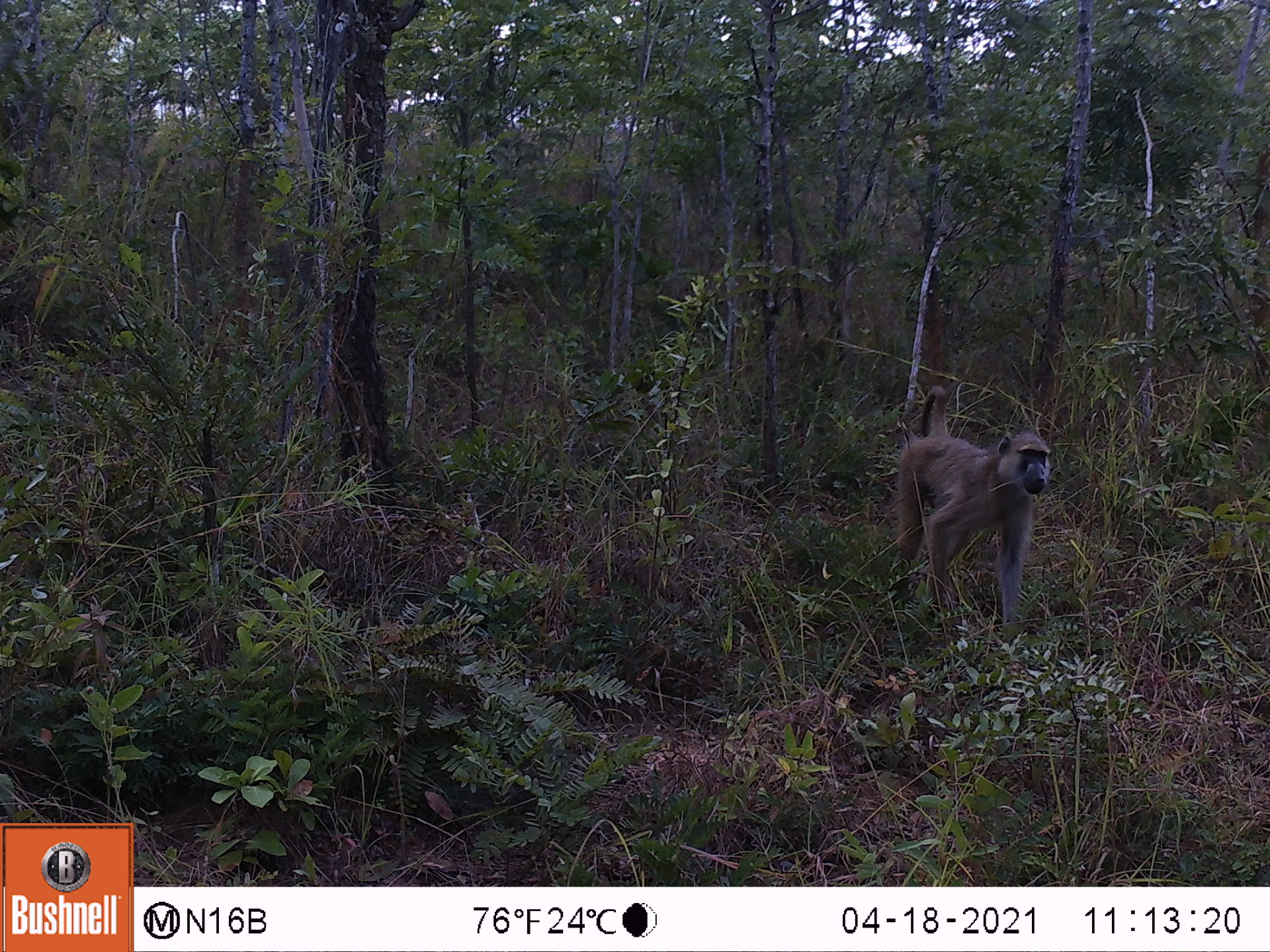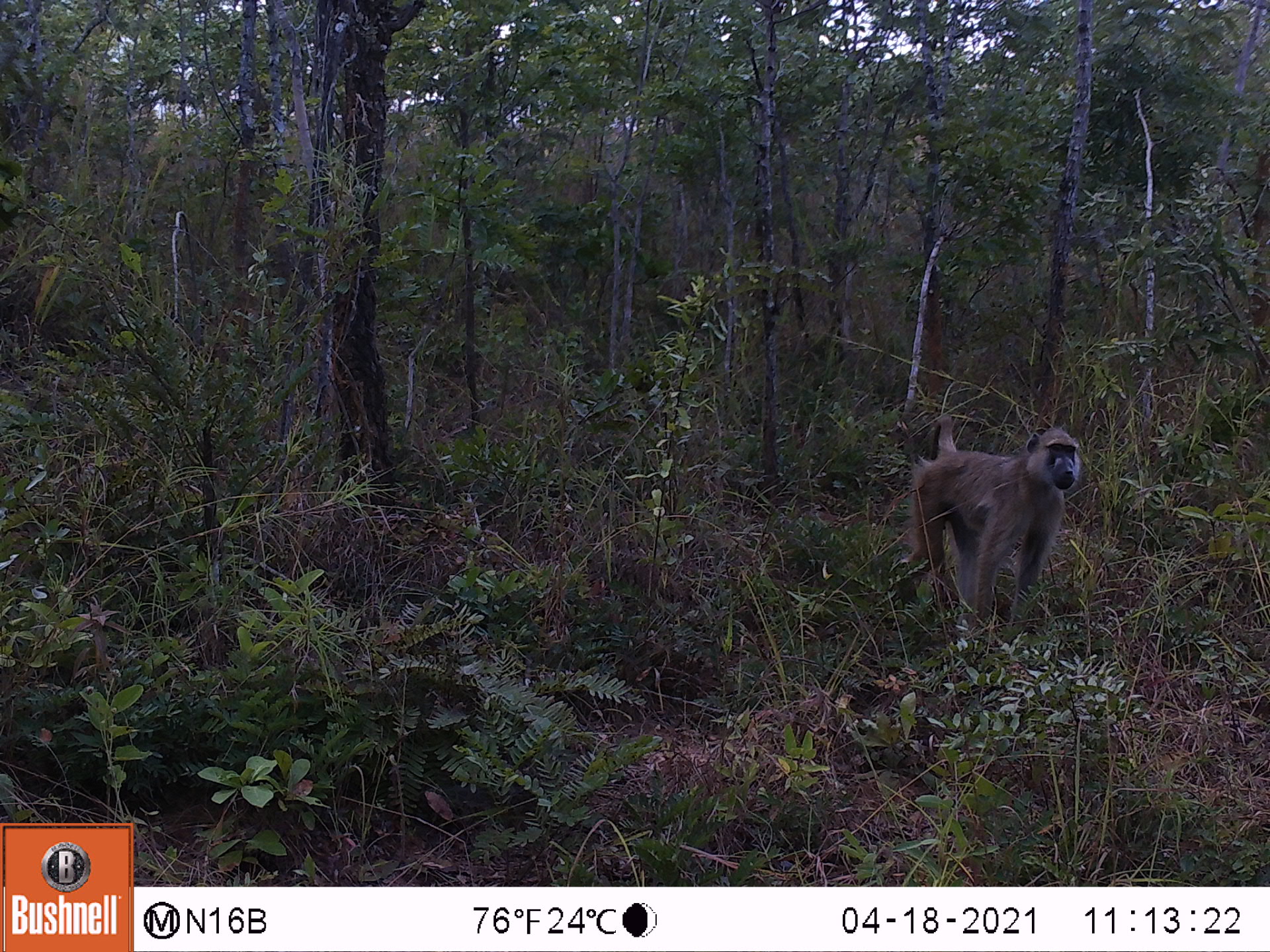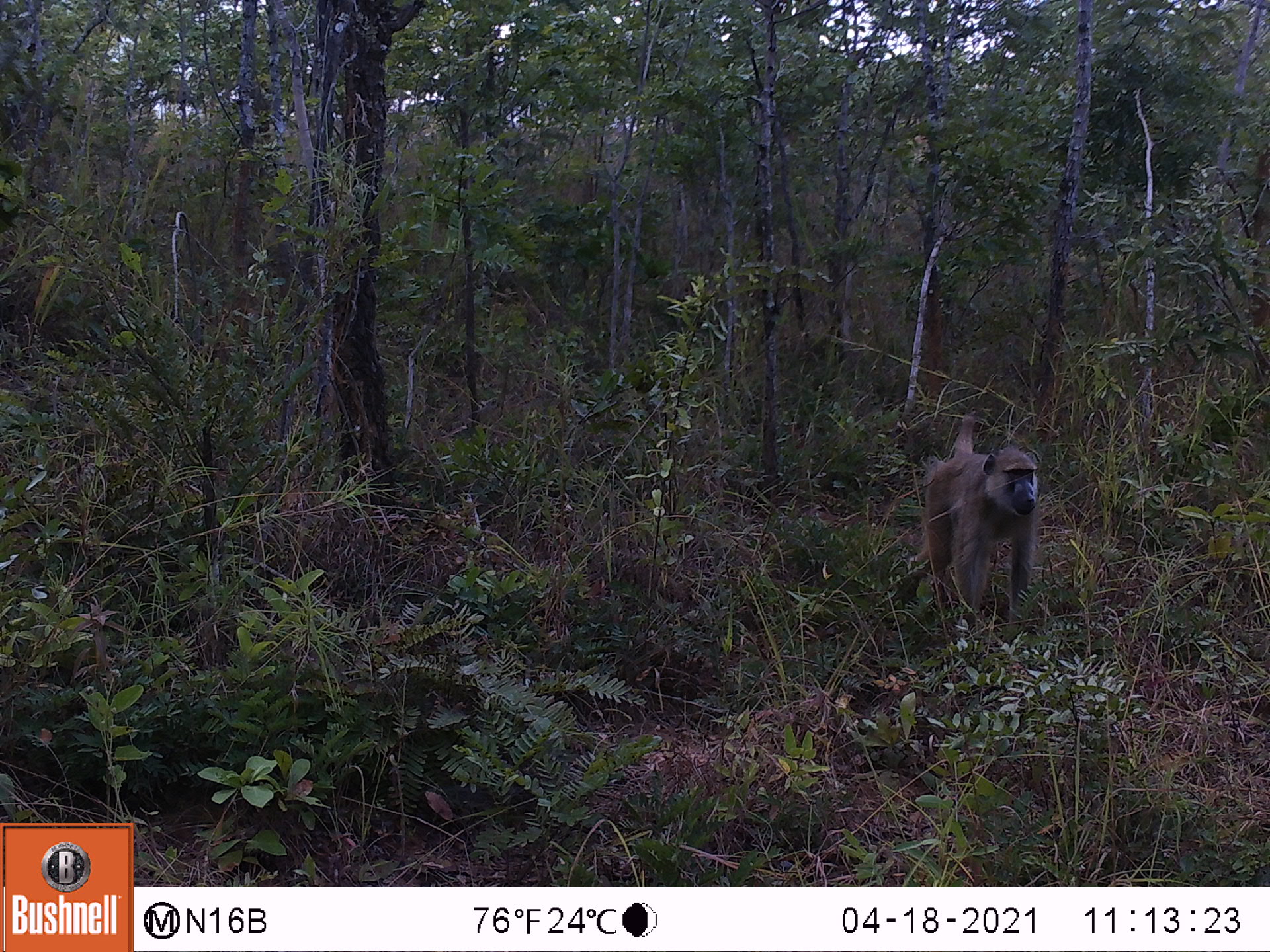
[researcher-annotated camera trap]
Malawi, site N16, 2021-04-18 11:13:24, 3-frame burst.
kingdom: Animalia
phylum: Chordata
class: Mammalia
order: Primates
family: Cercopithecidae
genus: Papio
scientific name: Papio cynocephalus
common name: yellow baboon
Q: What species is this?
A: Yellow baboon (Papio cynocephalus).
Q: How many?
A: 1.